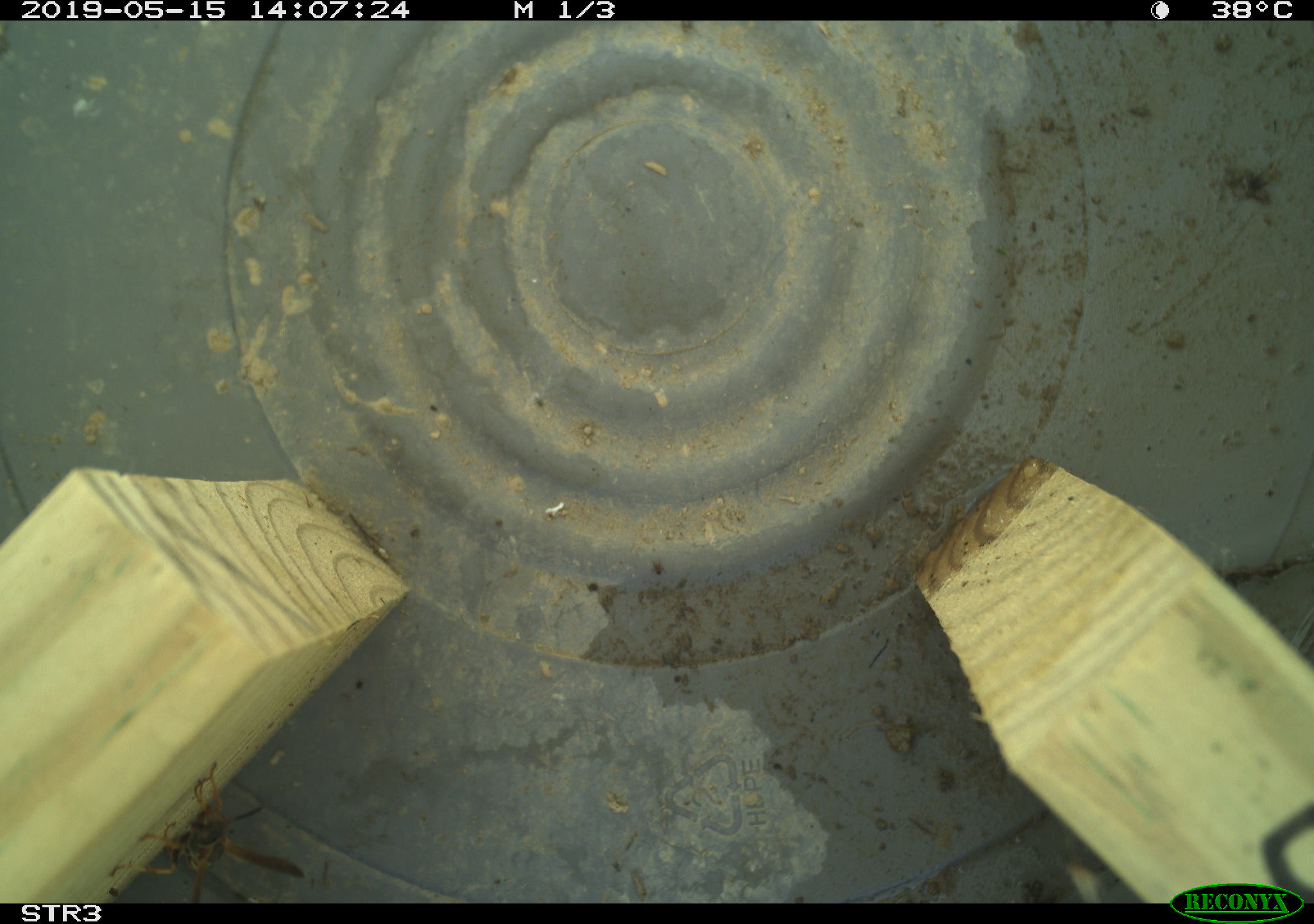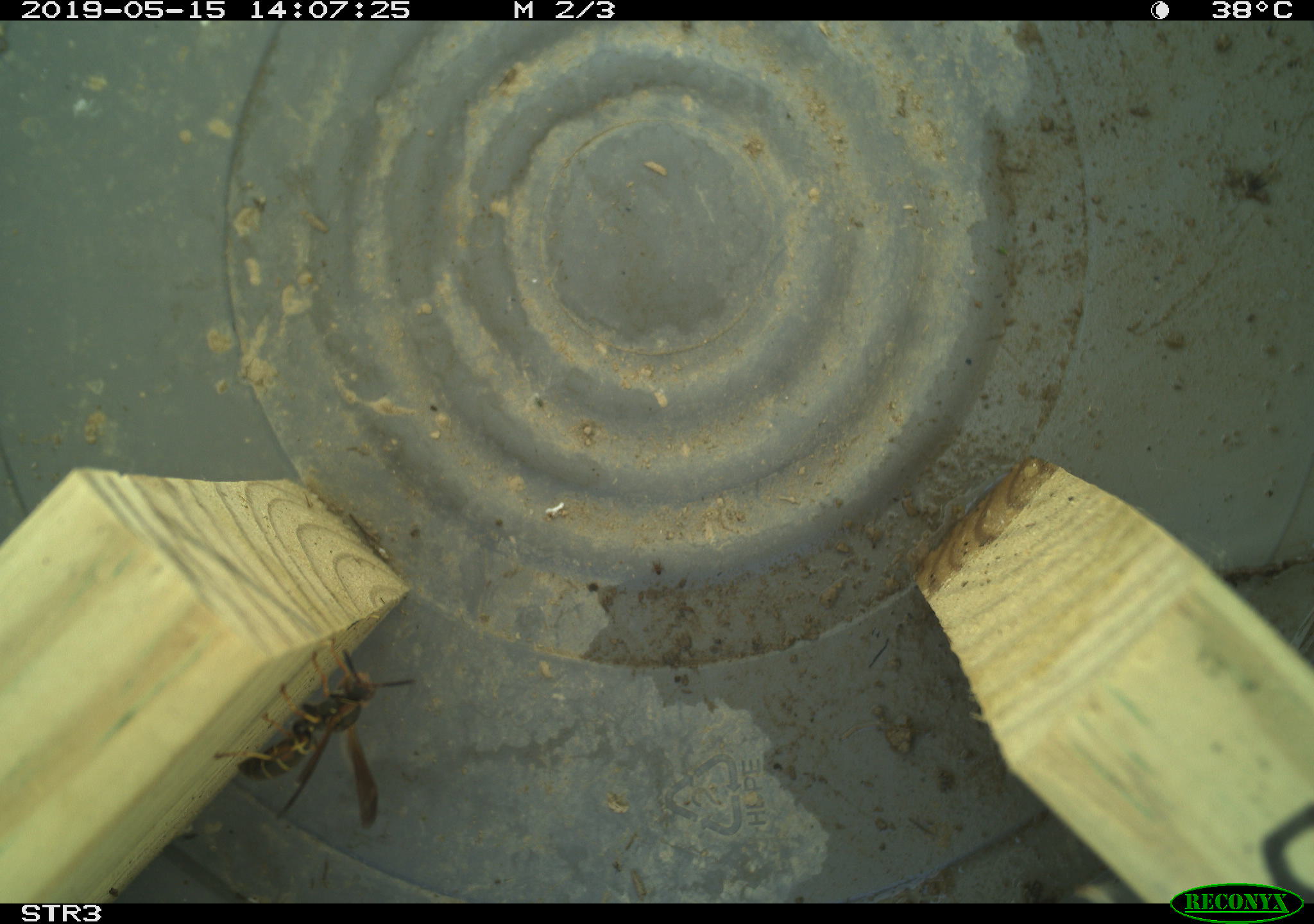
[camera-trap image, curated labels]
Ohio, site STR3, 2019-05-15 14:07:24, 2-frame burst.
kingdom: Animalia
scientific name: Animalia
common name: animal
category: invertebrate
Invertebrate (animal) (Animalia).